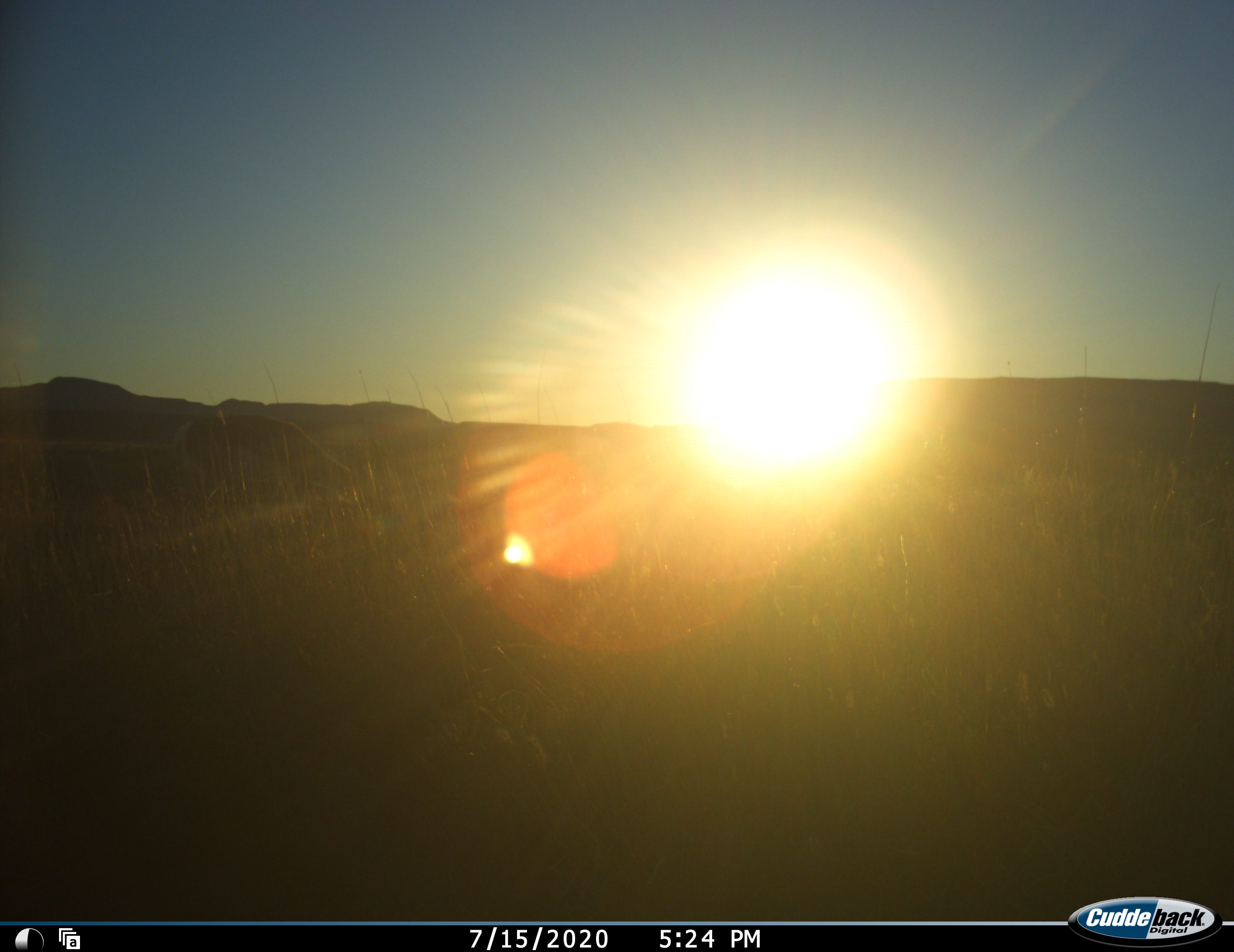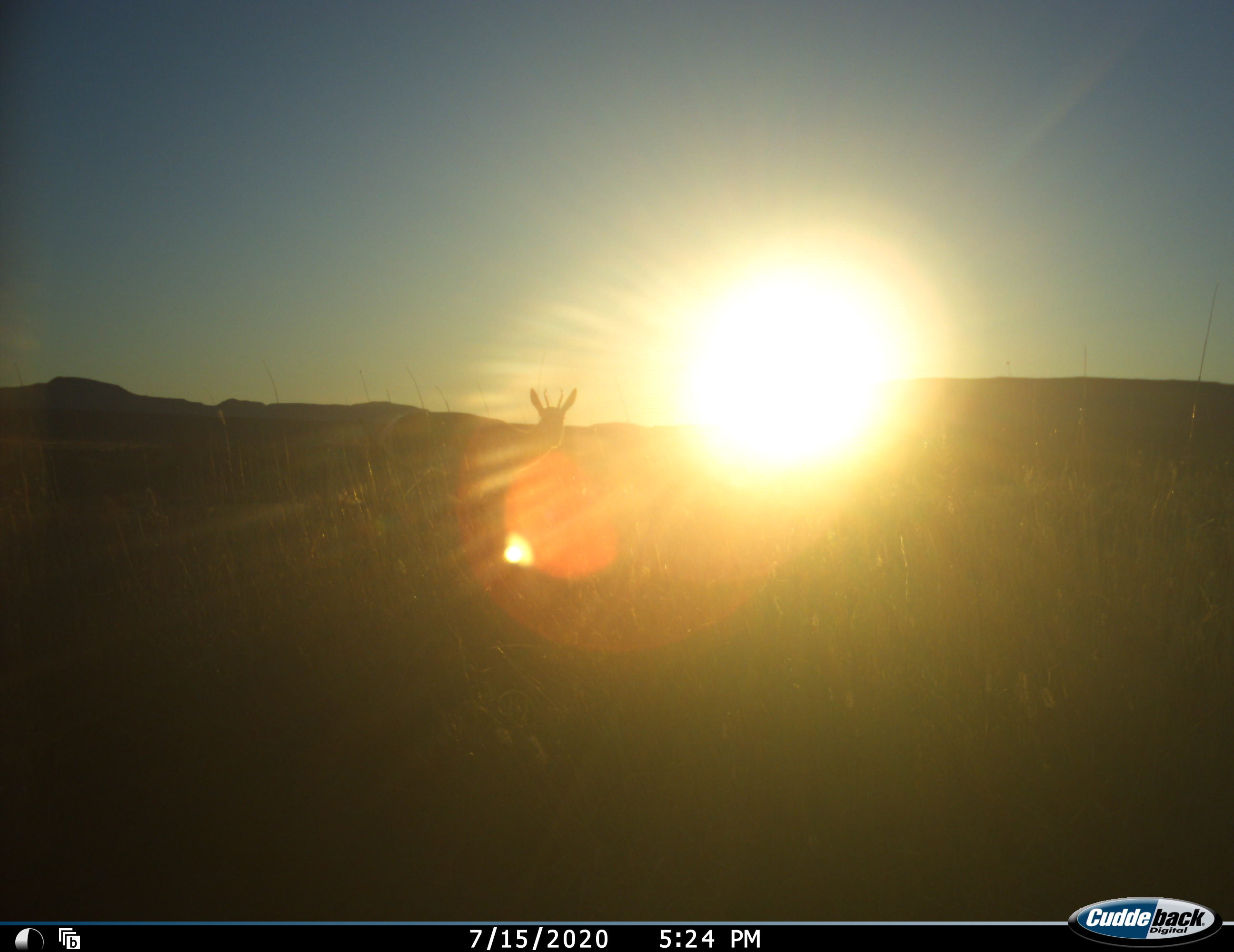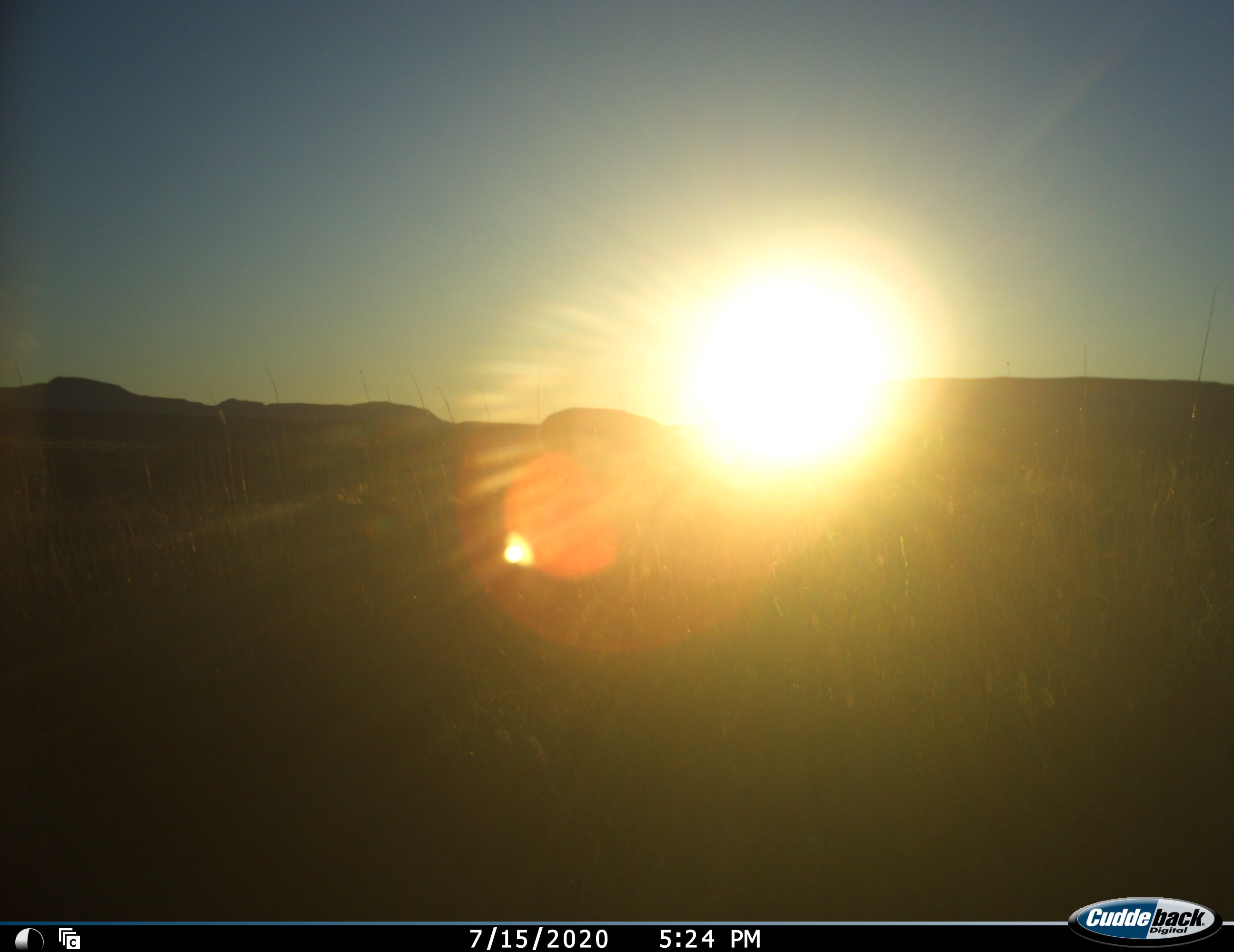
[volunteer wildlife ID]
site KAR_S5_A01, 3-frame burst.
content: unidentified animal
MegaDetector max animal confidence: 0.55